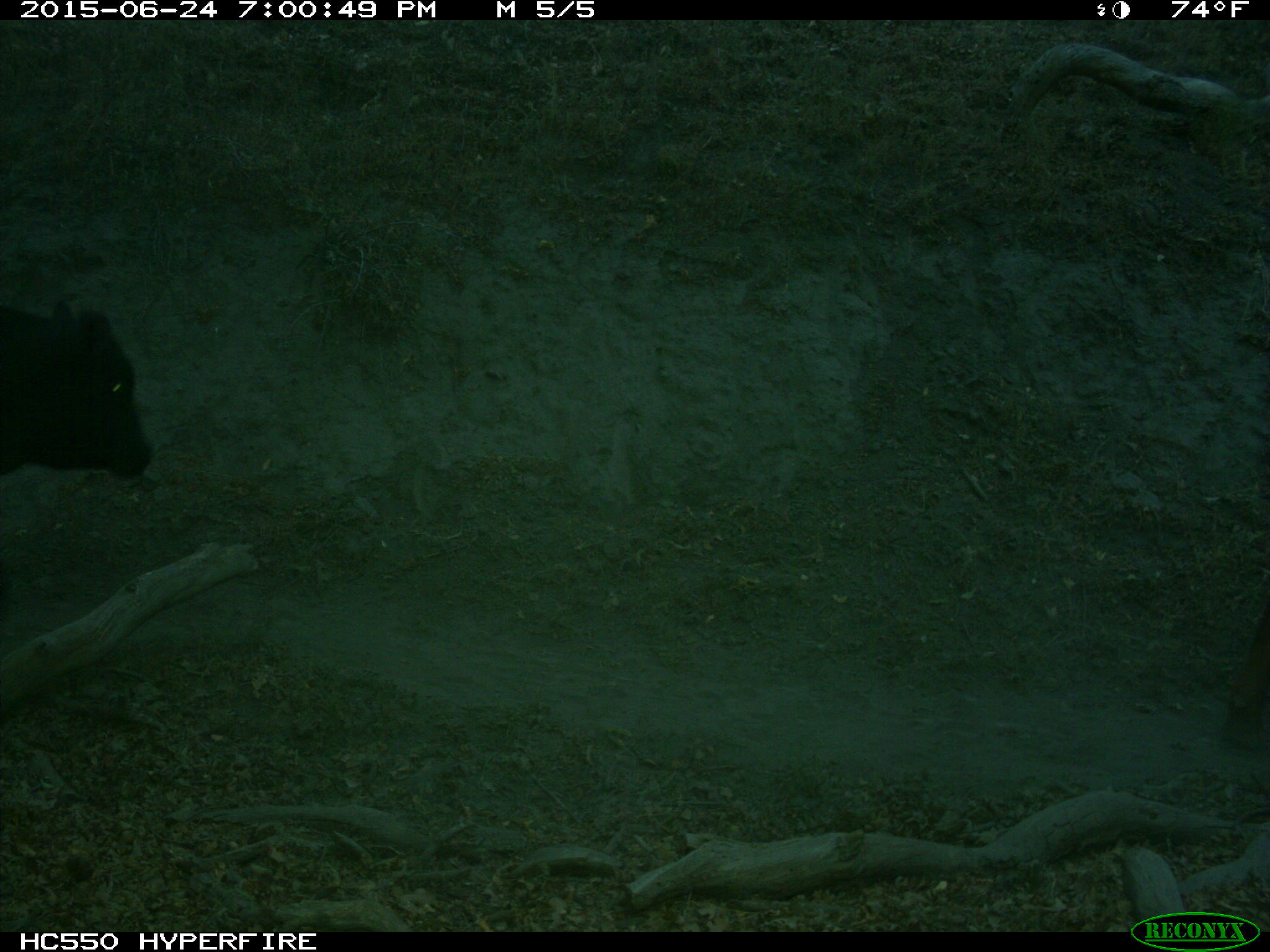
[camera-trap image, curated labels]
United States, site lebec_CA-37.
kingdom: Animalia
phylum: Chordata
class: Mammalia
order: Artiodactyla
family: Bovidae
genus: Bos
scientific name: Bos taurus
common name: domestic cow